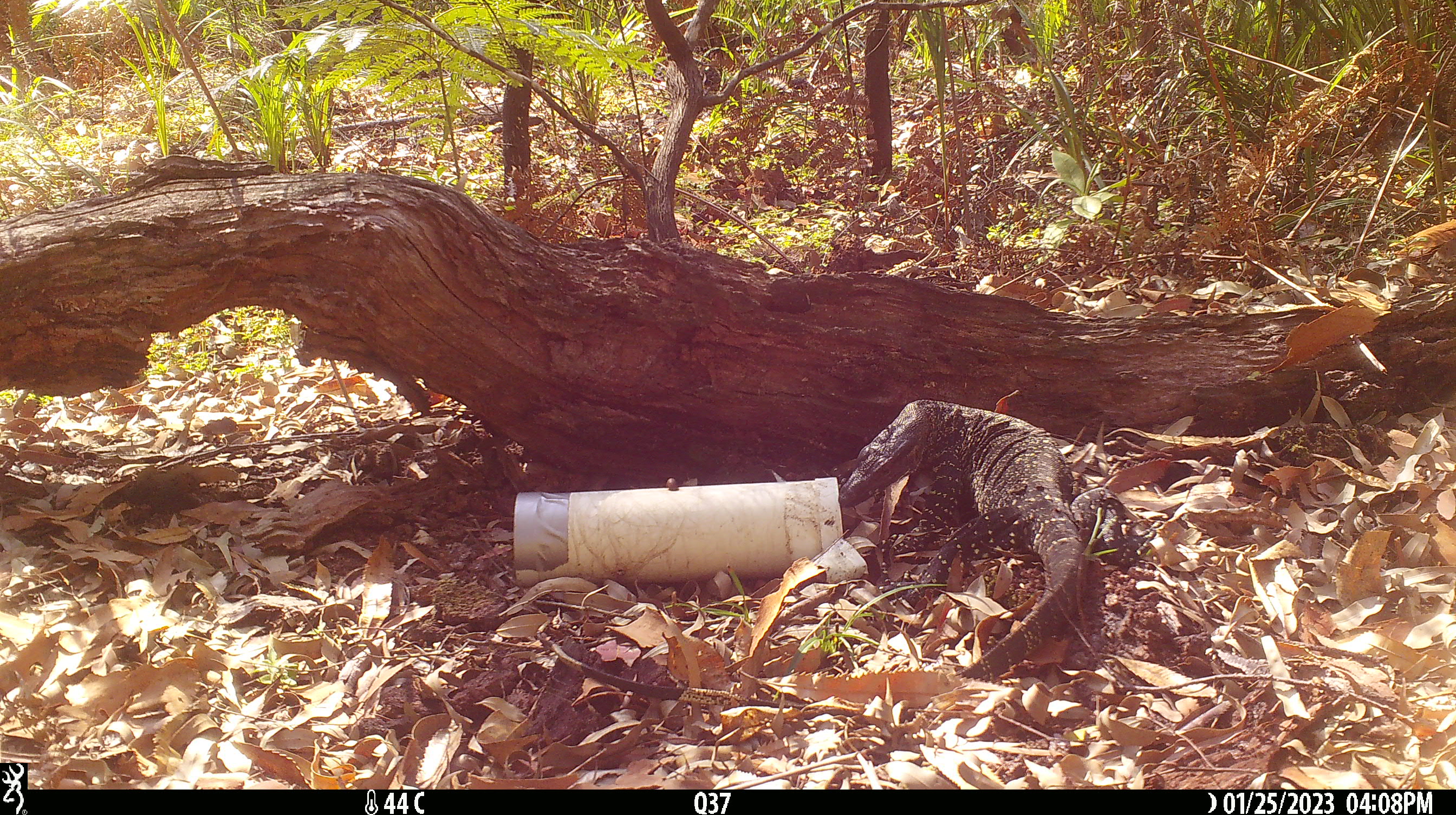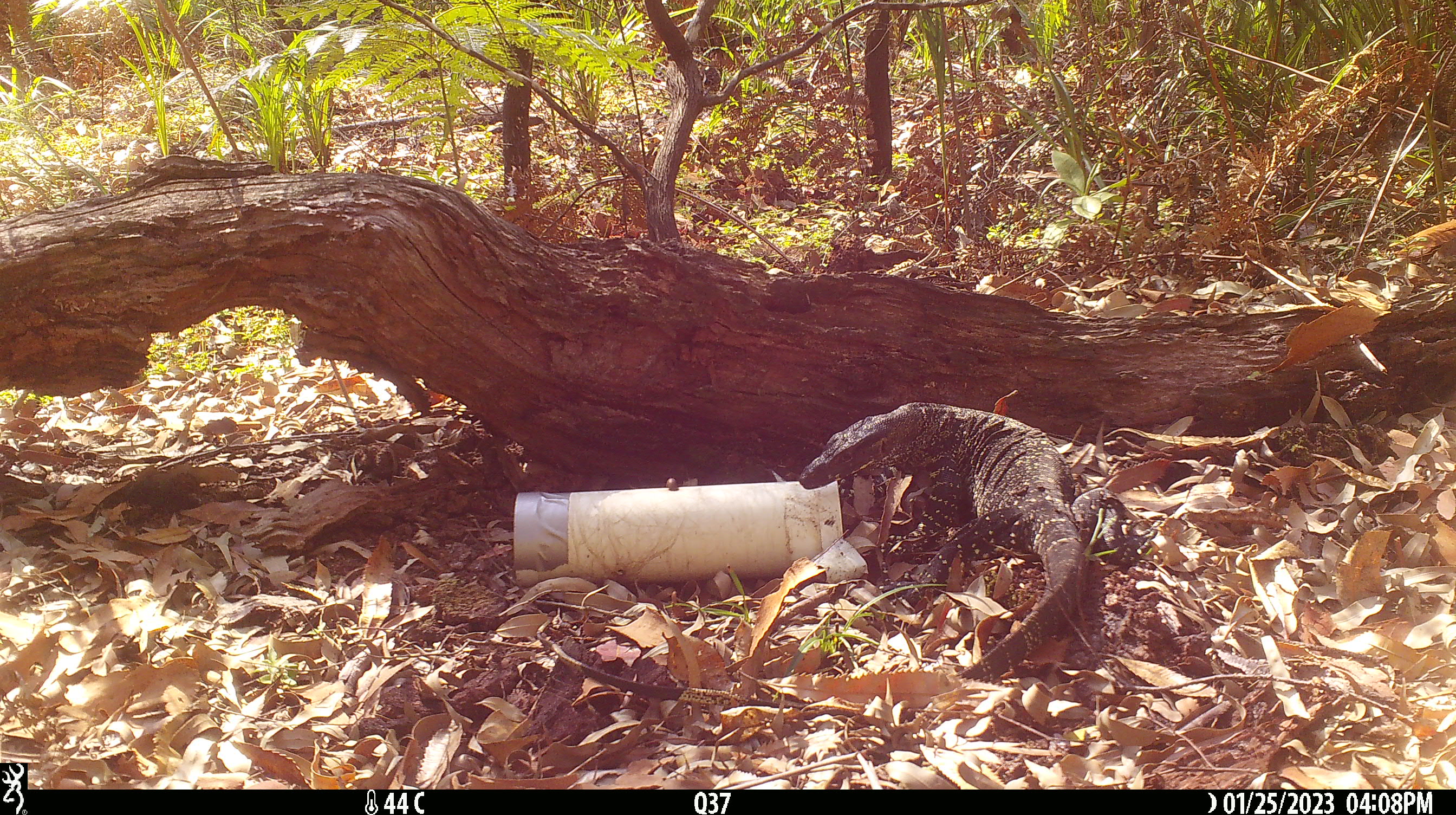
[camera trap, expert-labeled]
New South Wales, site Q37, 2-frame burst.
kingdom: Animalia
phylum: Chordata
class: Reptilia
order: Squamata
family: Varanidae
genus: Varanus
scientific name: Varanus varius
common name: lace monitor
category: goanna